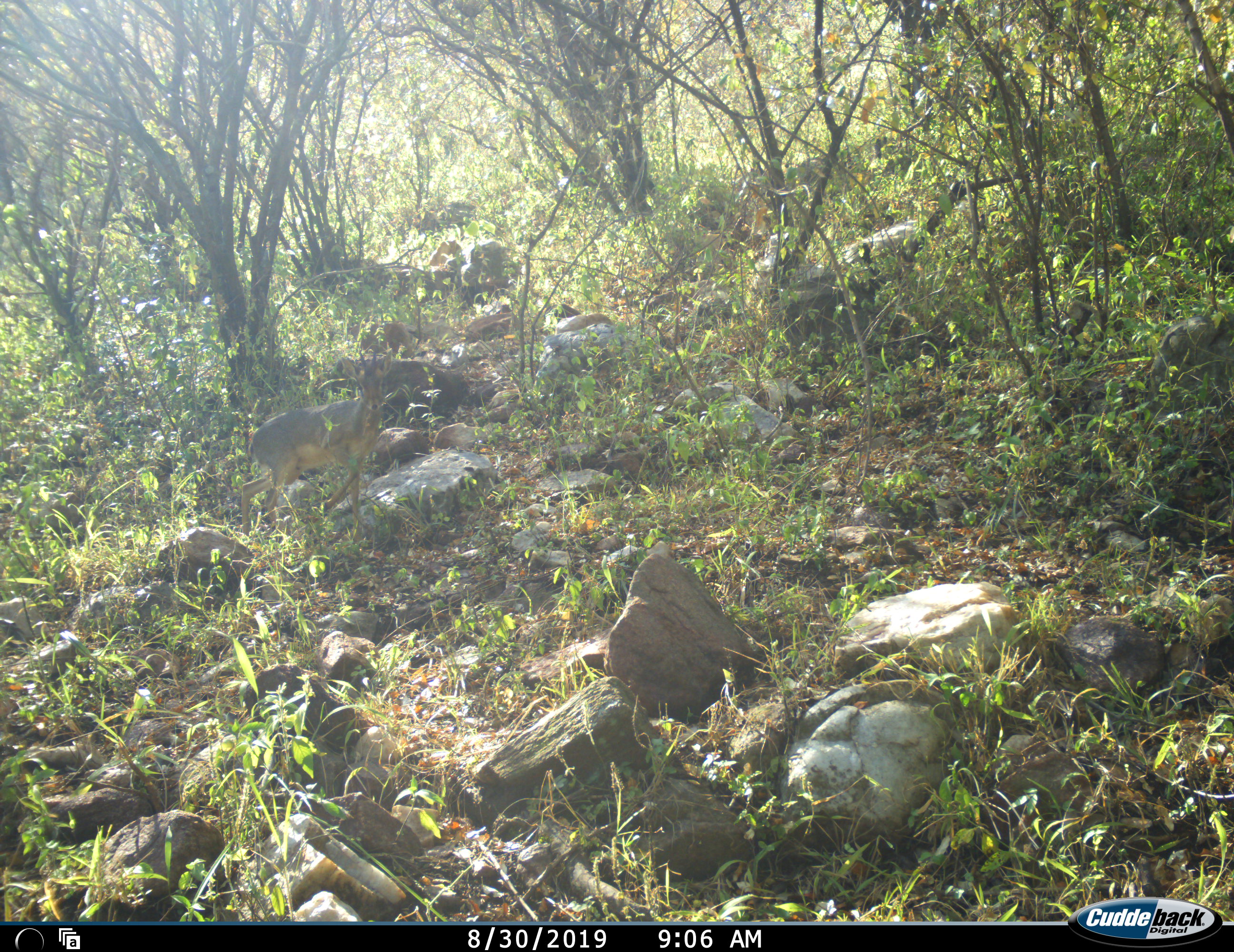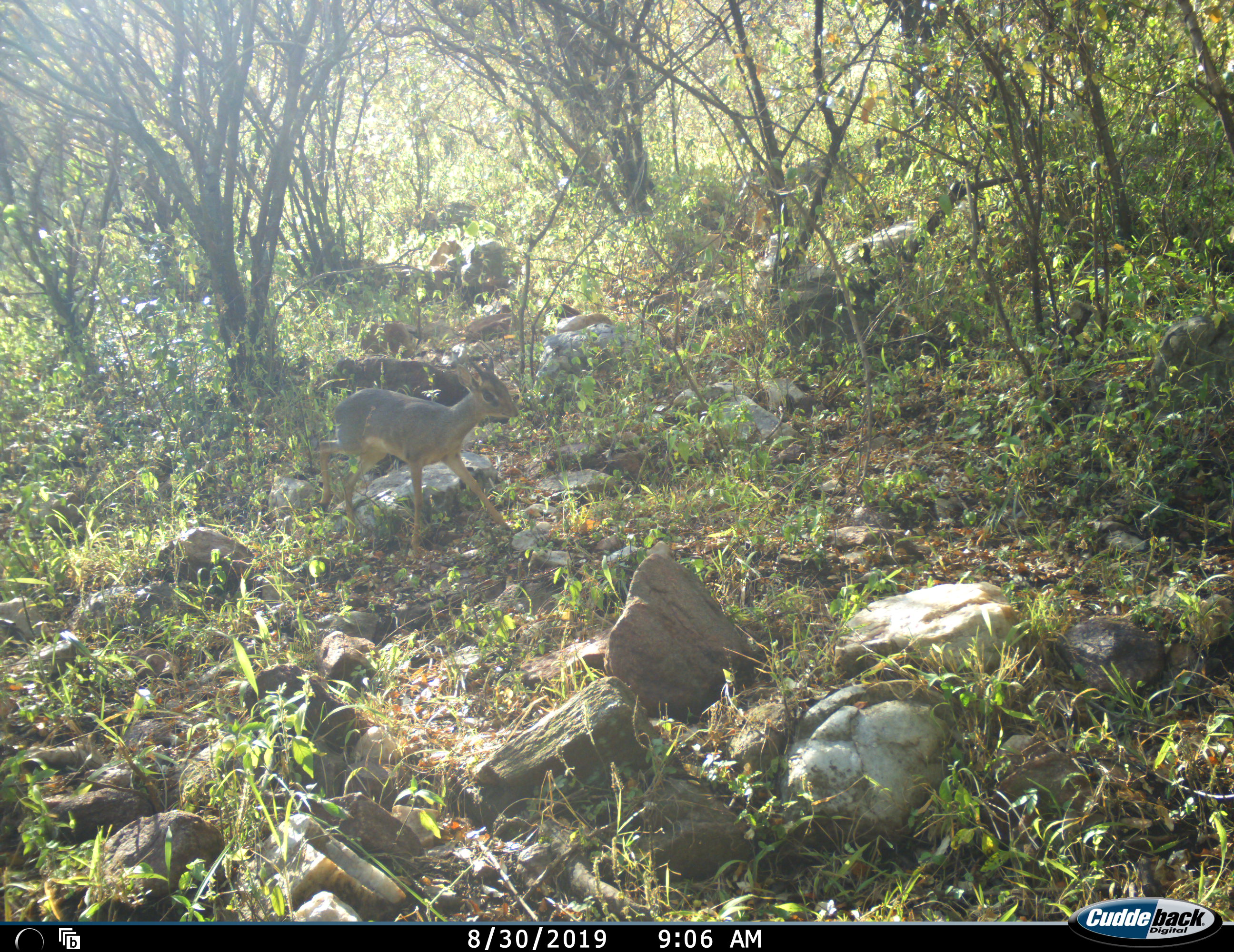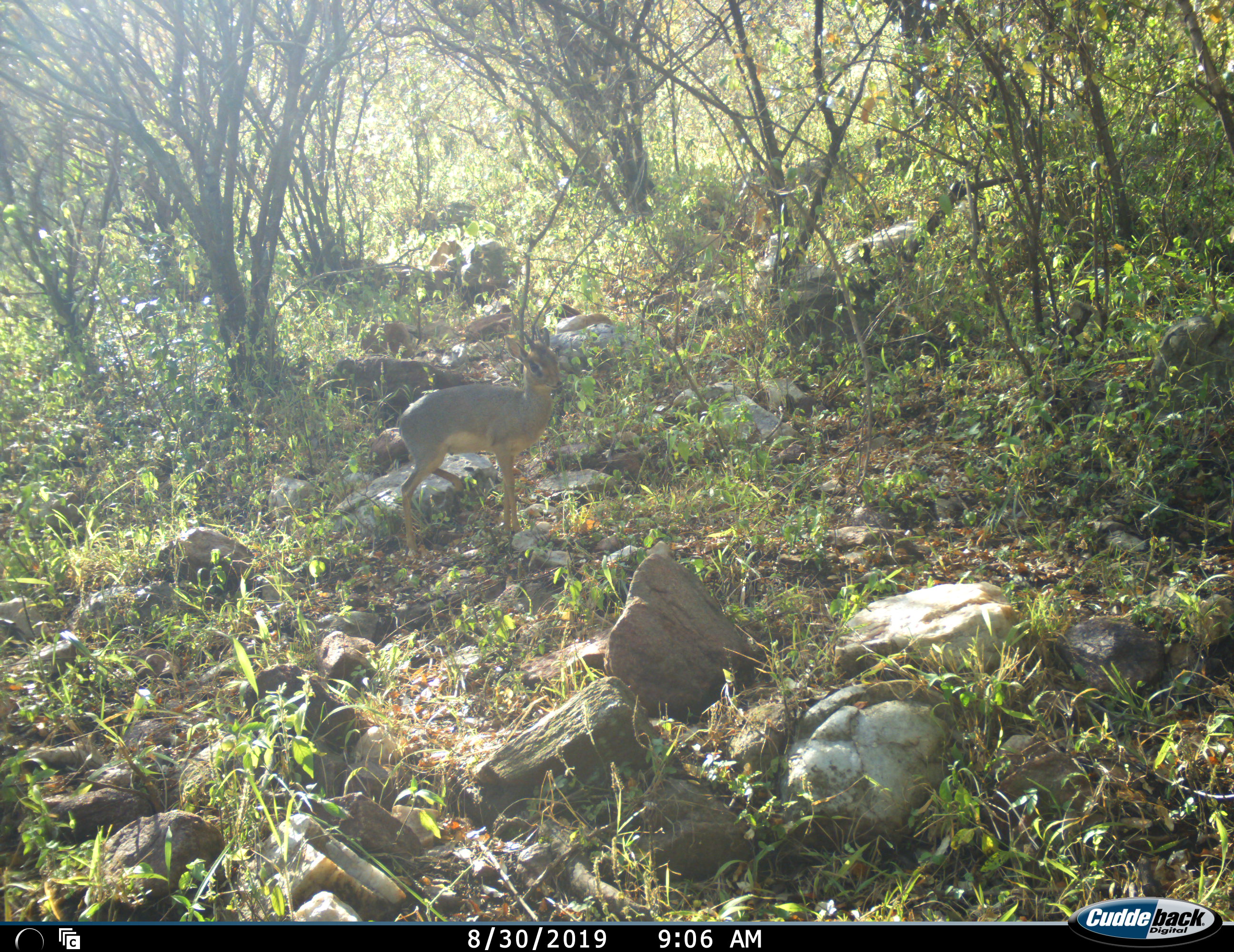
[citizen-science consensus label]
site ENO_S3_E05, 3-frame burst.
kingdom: Animalia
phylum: Chordata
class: Mammalia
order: Artiodactyla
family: Bovidae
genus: Madoqua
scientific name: Madoqua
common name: dik-dik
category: dikdik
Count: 1.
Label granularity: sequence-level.